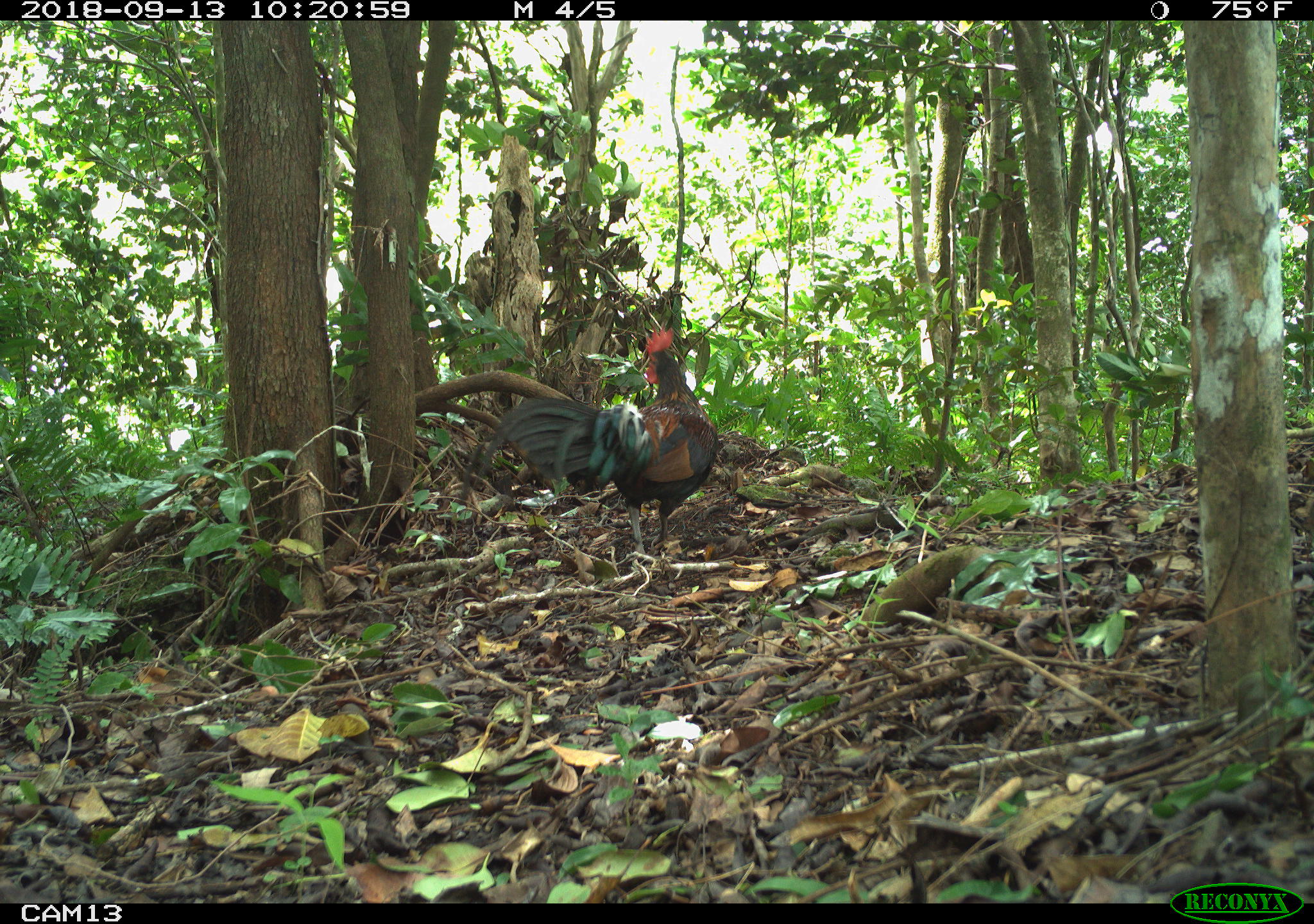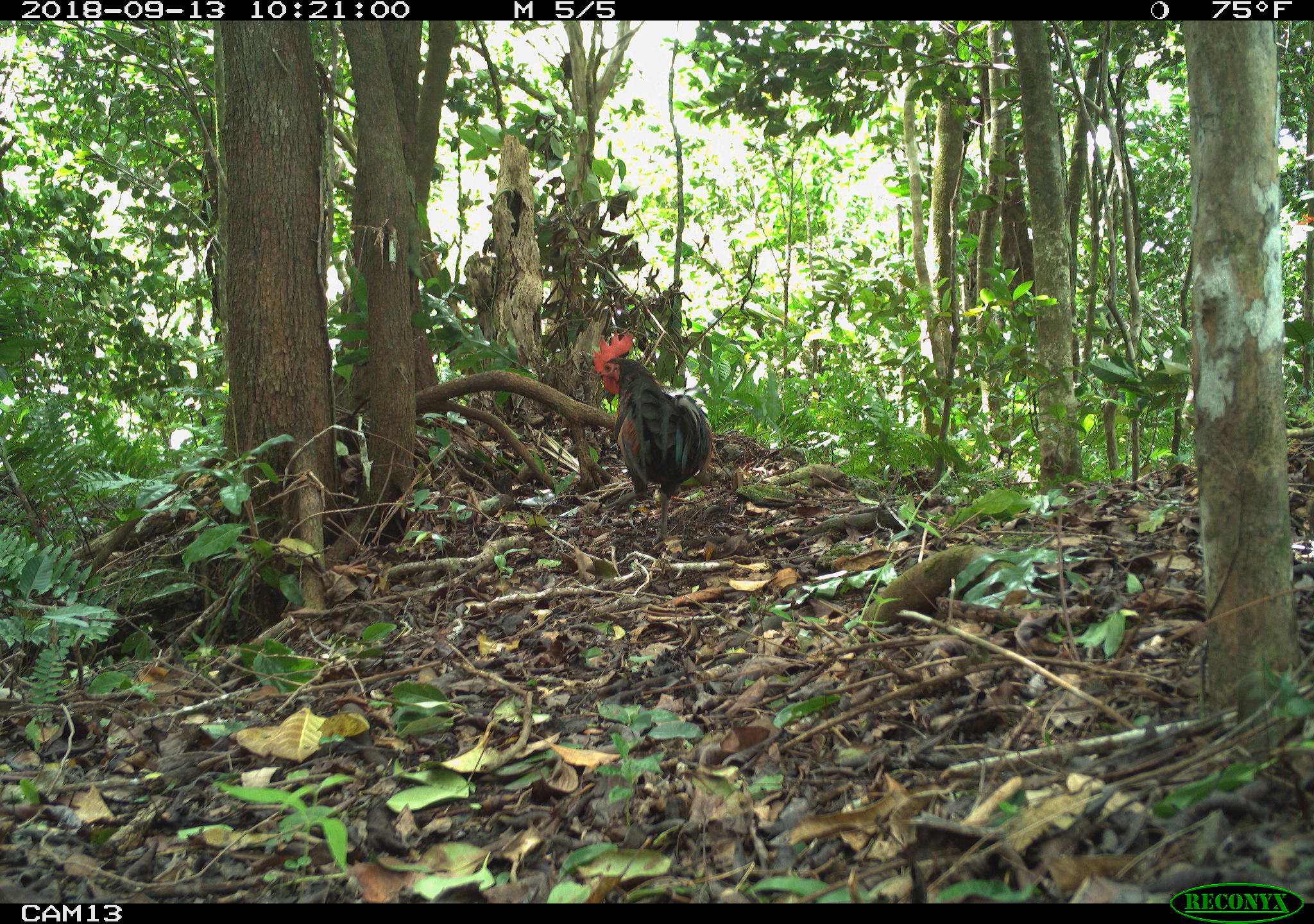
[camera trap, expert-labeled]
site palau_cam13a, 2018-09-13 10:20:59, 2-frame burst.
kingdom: Animalia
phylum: Chordata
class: Aves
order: Galliformes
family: Phasianidae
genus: Gallus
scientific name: Gallus gallus domesticus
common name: rooster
Rooster (Gallus gallus domesticus).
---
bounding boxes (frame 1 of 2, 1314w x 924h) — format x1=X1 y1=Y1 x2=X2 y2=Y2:
rooster: x1=450 y1=325 x2=716 y2=560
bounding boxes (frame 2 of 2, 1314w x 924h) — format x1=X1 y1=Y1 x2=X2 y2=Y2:
rooster: x1=588 y1=330 x2=708 y2=538